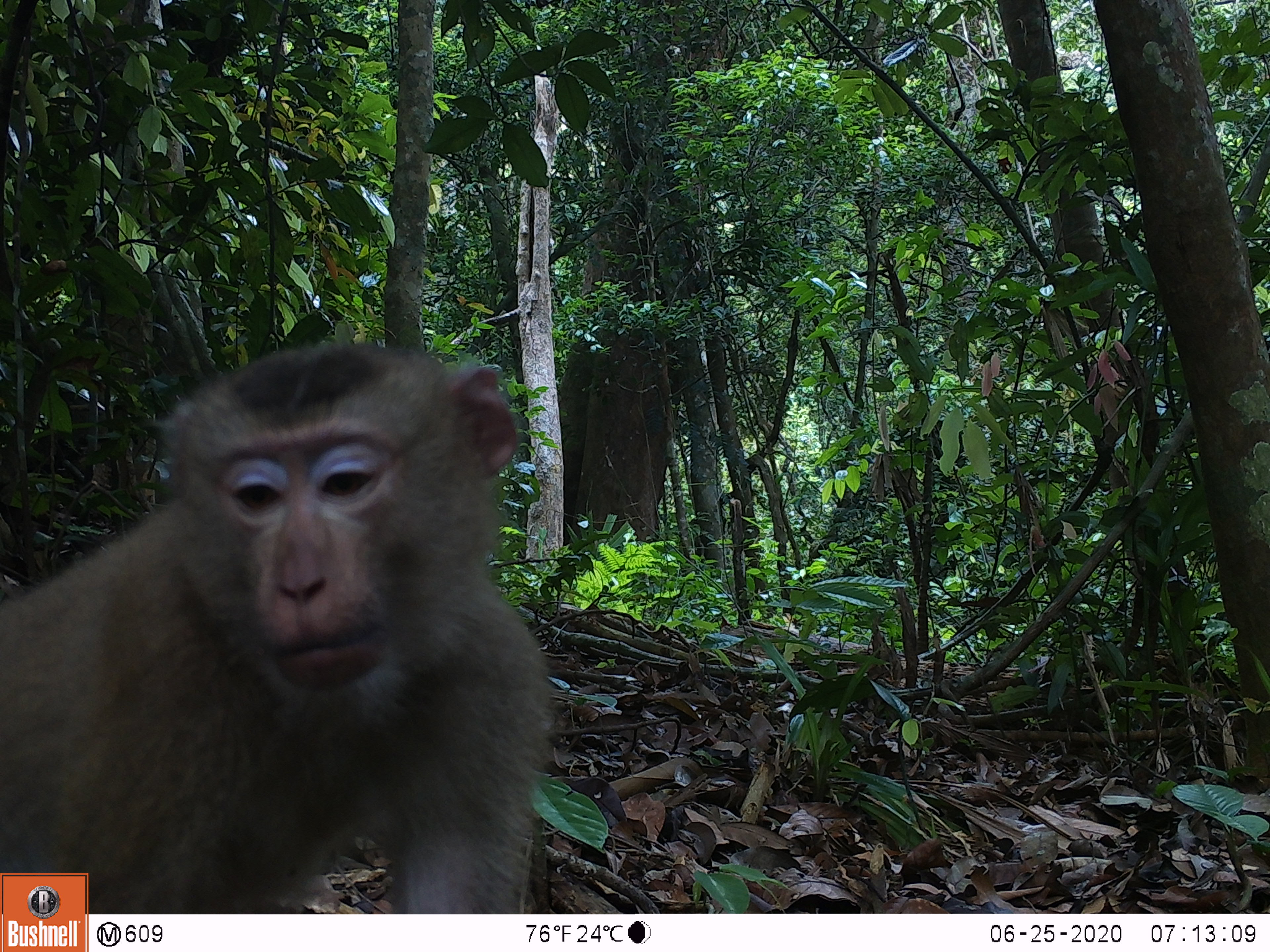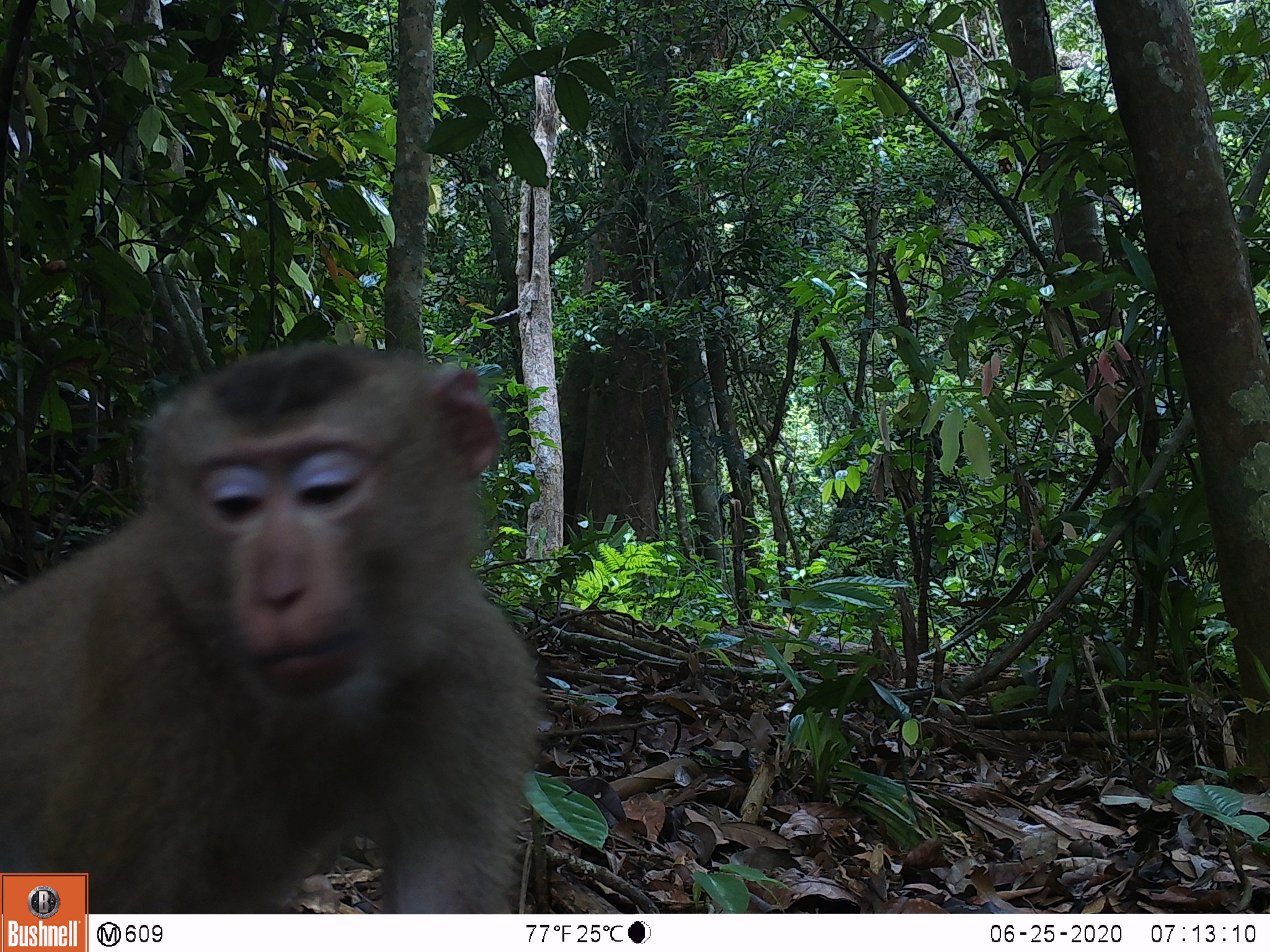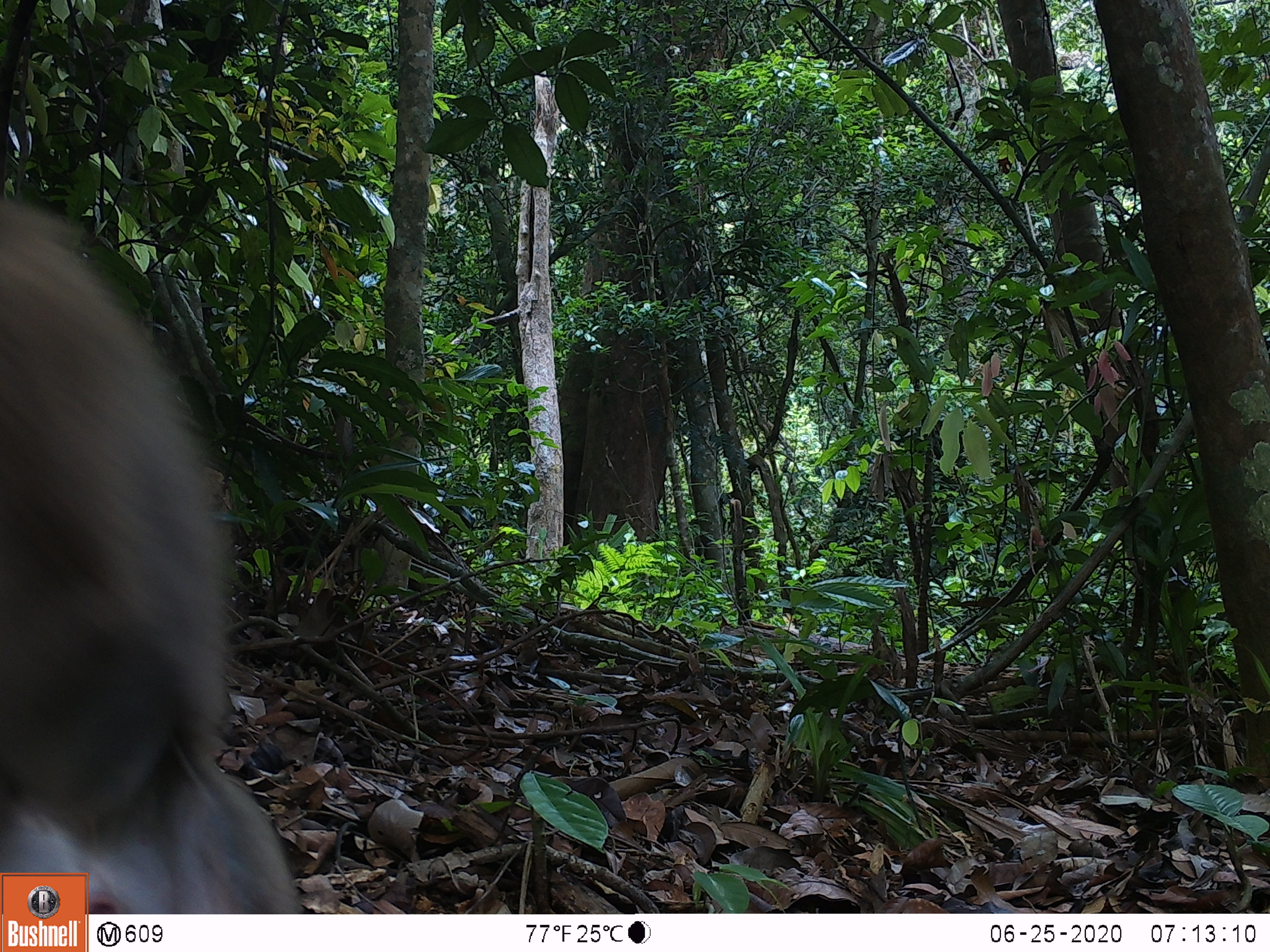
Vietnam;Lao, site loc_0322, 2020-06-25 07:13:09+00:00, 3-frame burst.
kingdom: Animalia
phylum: Chordata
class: Mammalia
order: Primates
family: Cercopithecidae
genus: Macaca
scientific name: Macaca nemestrina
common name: pig-tailed macaque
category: pig tailed macaque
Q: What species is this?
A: Pig tailed macaque (pig-tailed macaque) (Macaca nemestrina).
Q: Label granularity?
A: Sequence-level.